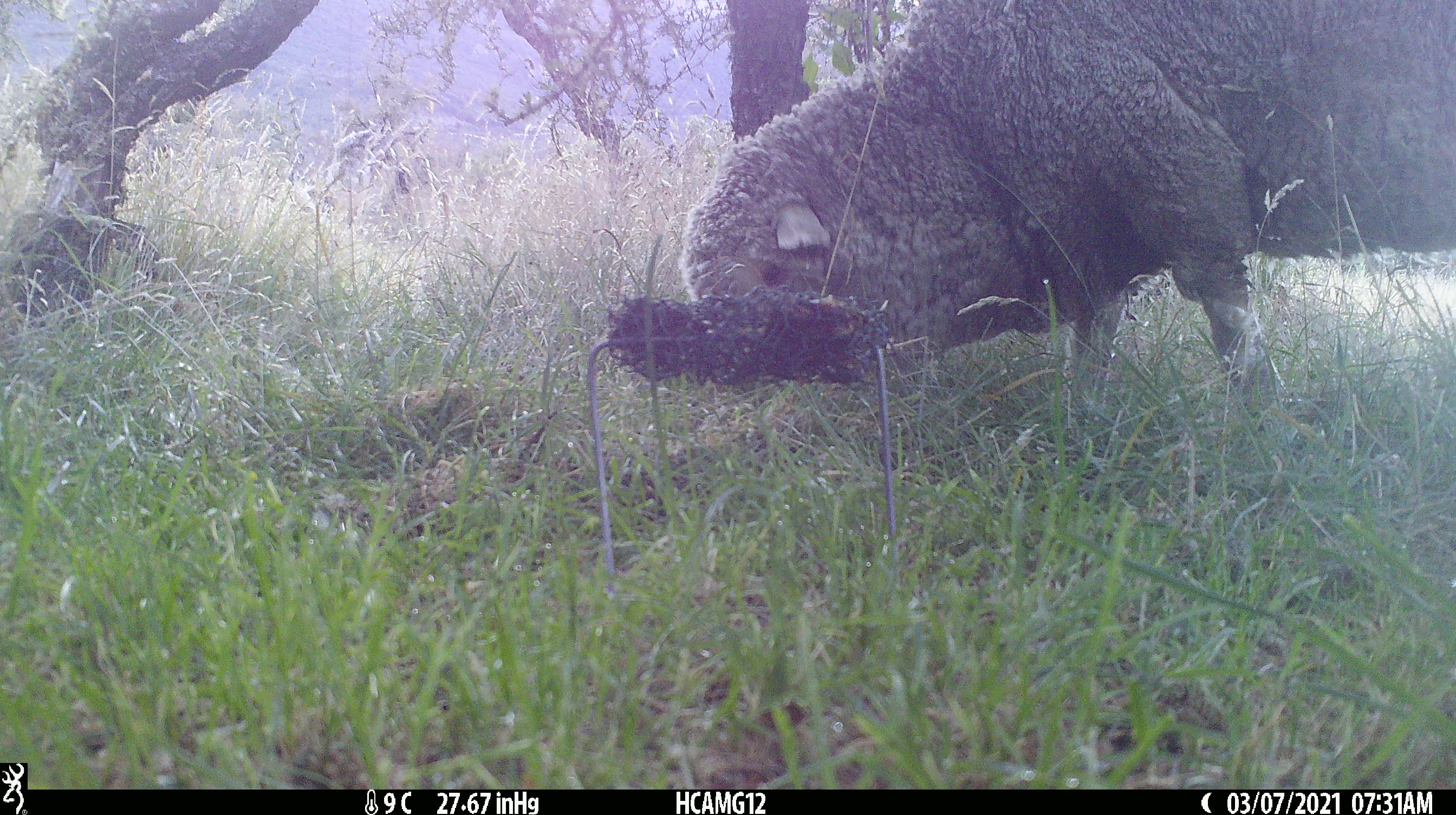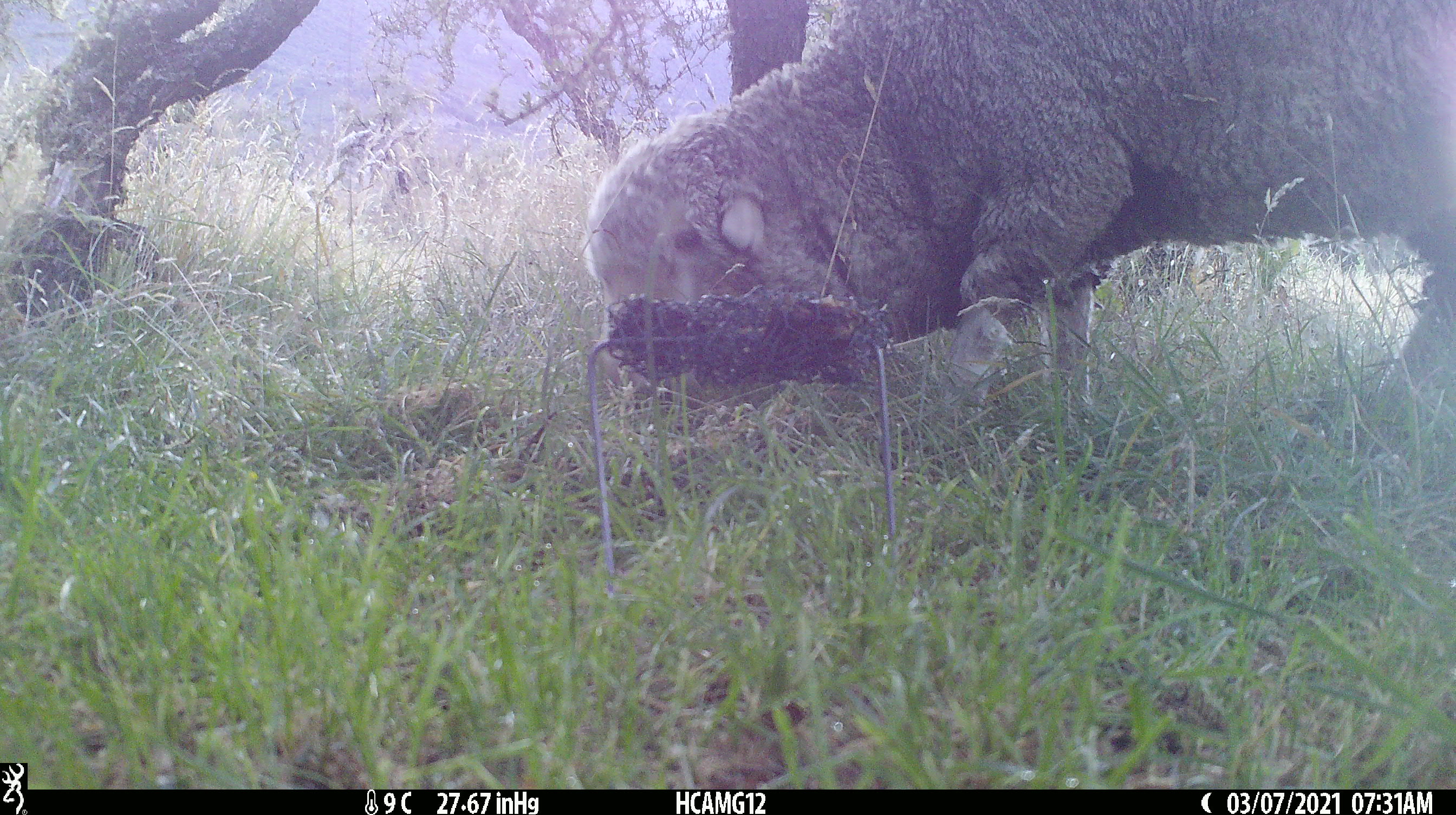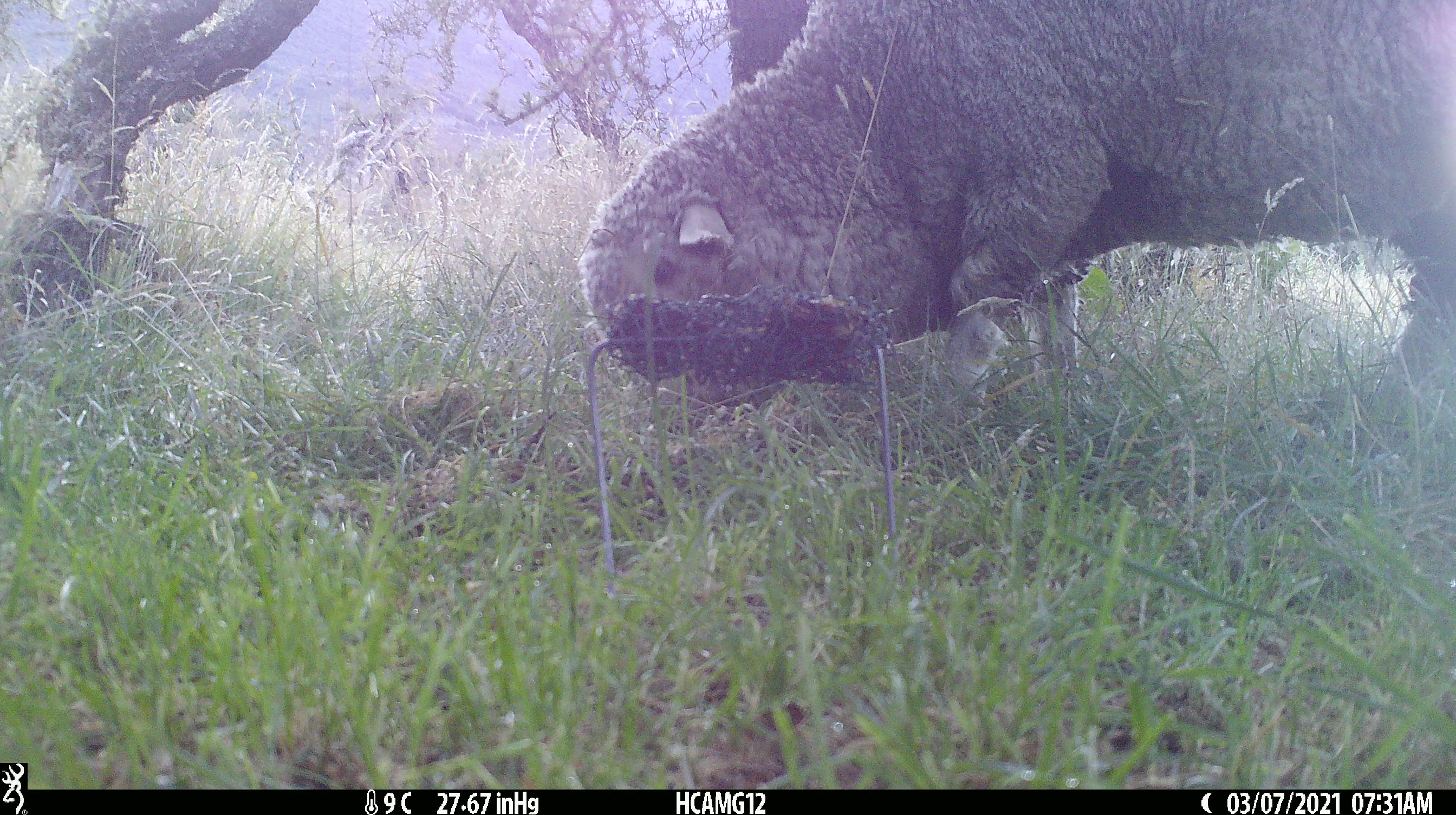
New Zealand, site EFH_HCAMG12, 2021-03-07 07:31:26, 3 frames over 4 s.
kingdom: Animalia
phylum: Chordata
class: Mammalia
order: Artiodactyla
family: Bovidae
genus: Ovis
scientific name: Ovis aries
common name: domestic sheep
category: sheep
Sheep (domestic sheep) (Ovis aries).